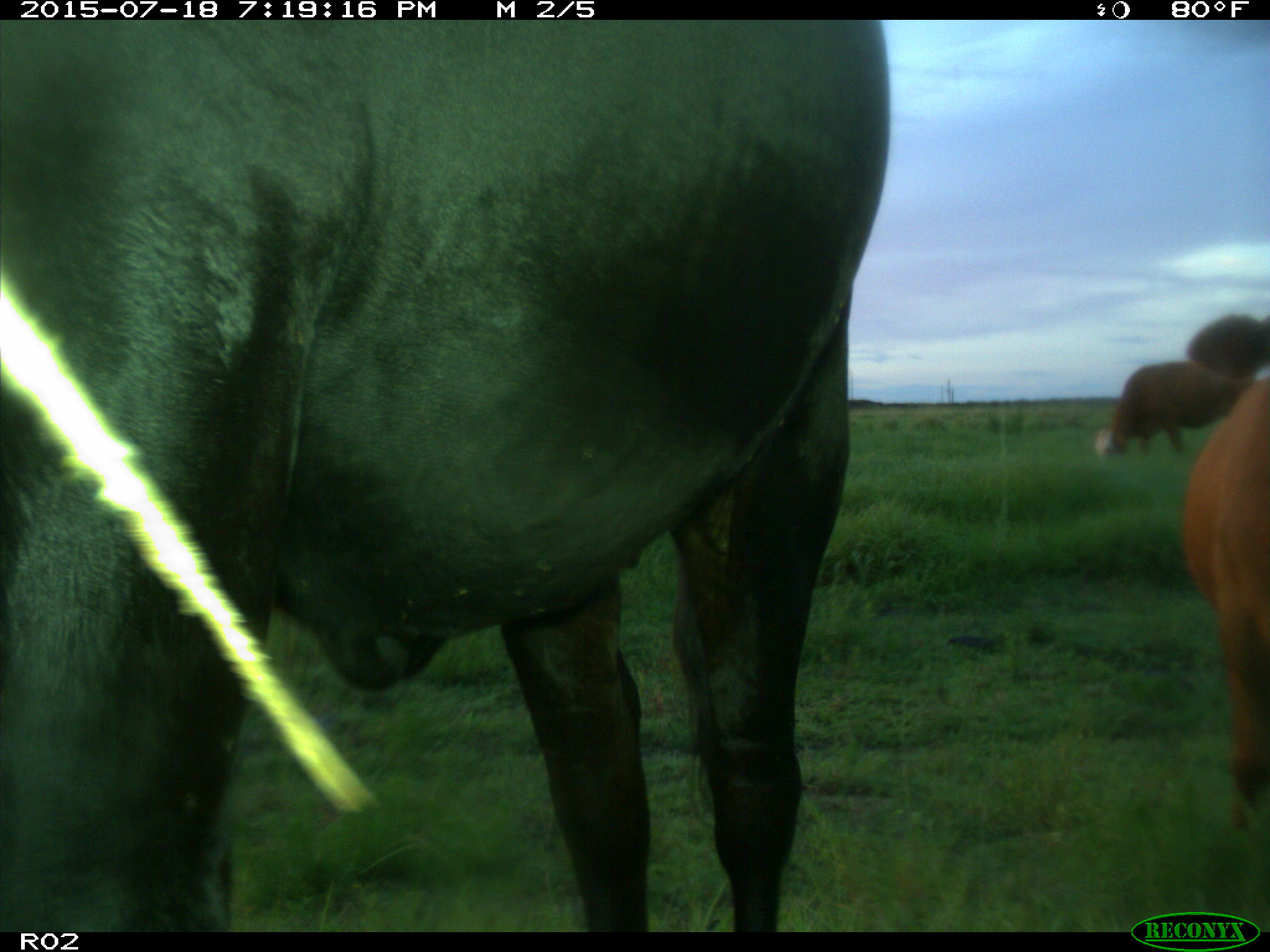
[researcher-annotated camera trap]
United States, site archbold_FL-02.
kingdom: Animalia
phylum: Chordata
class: Mammalia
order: Artiodactyla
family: Bovidae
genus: Bos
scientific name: Bos taurus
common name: domestic cow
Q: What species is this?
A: Bos taurus (domestic cow).